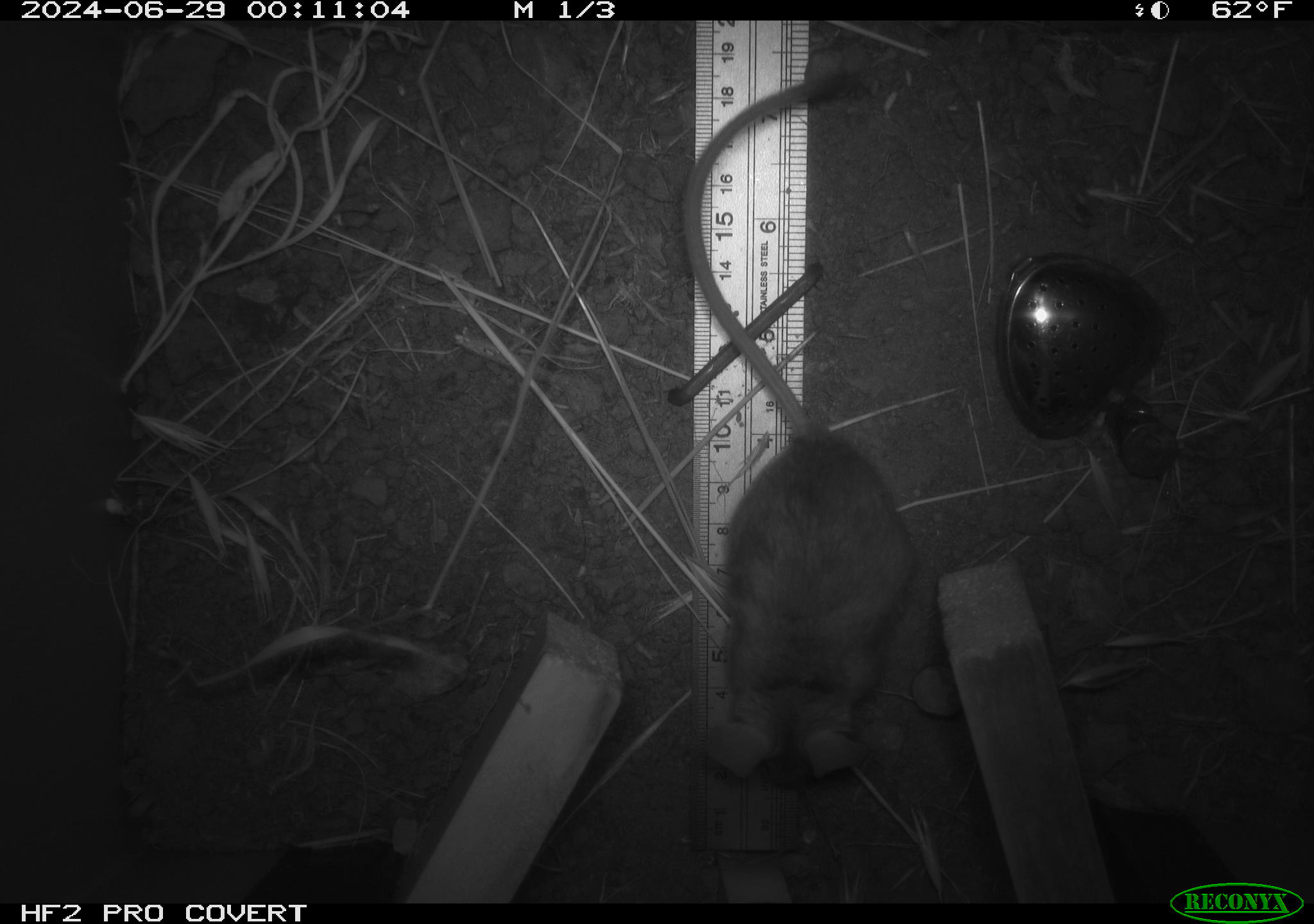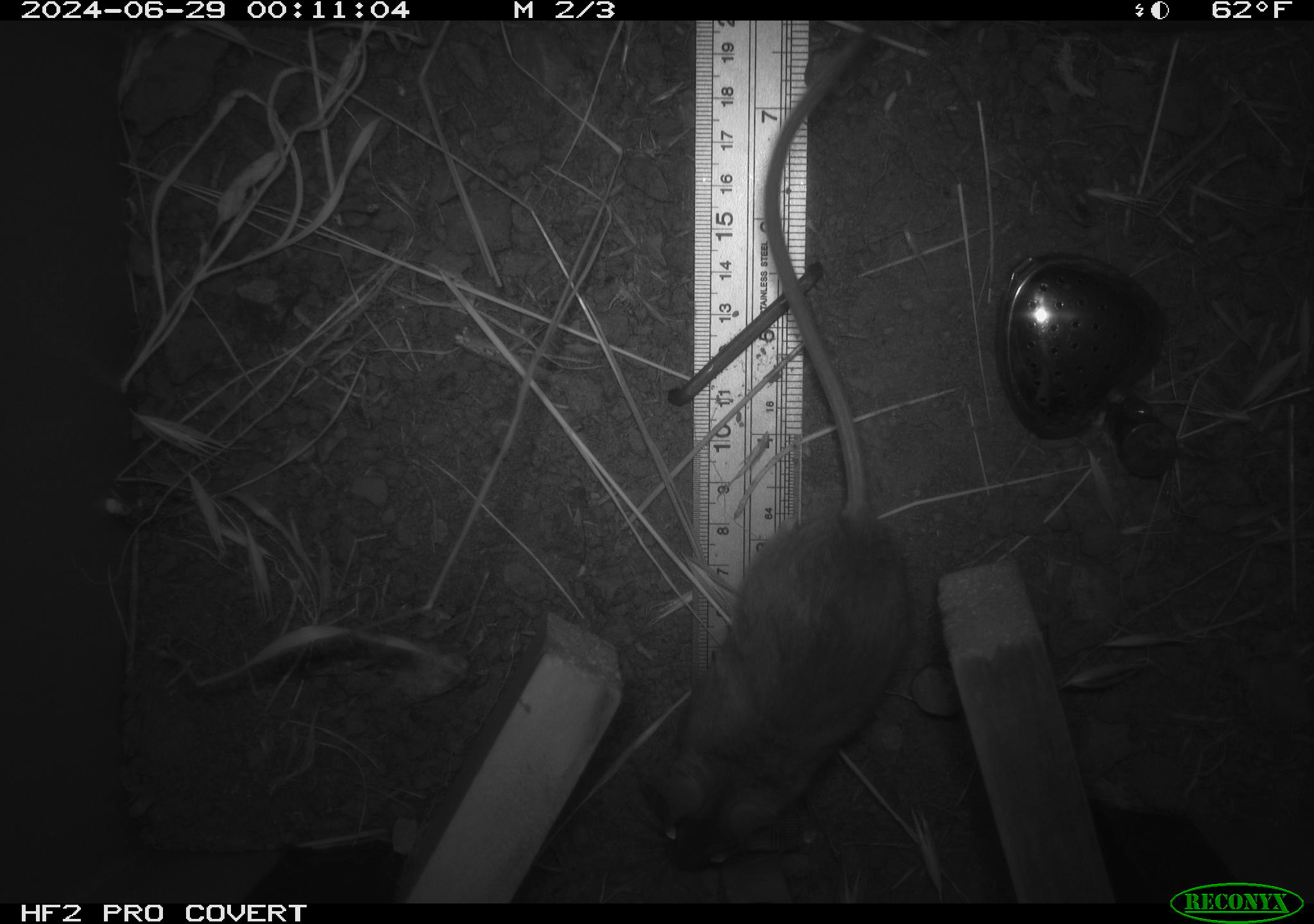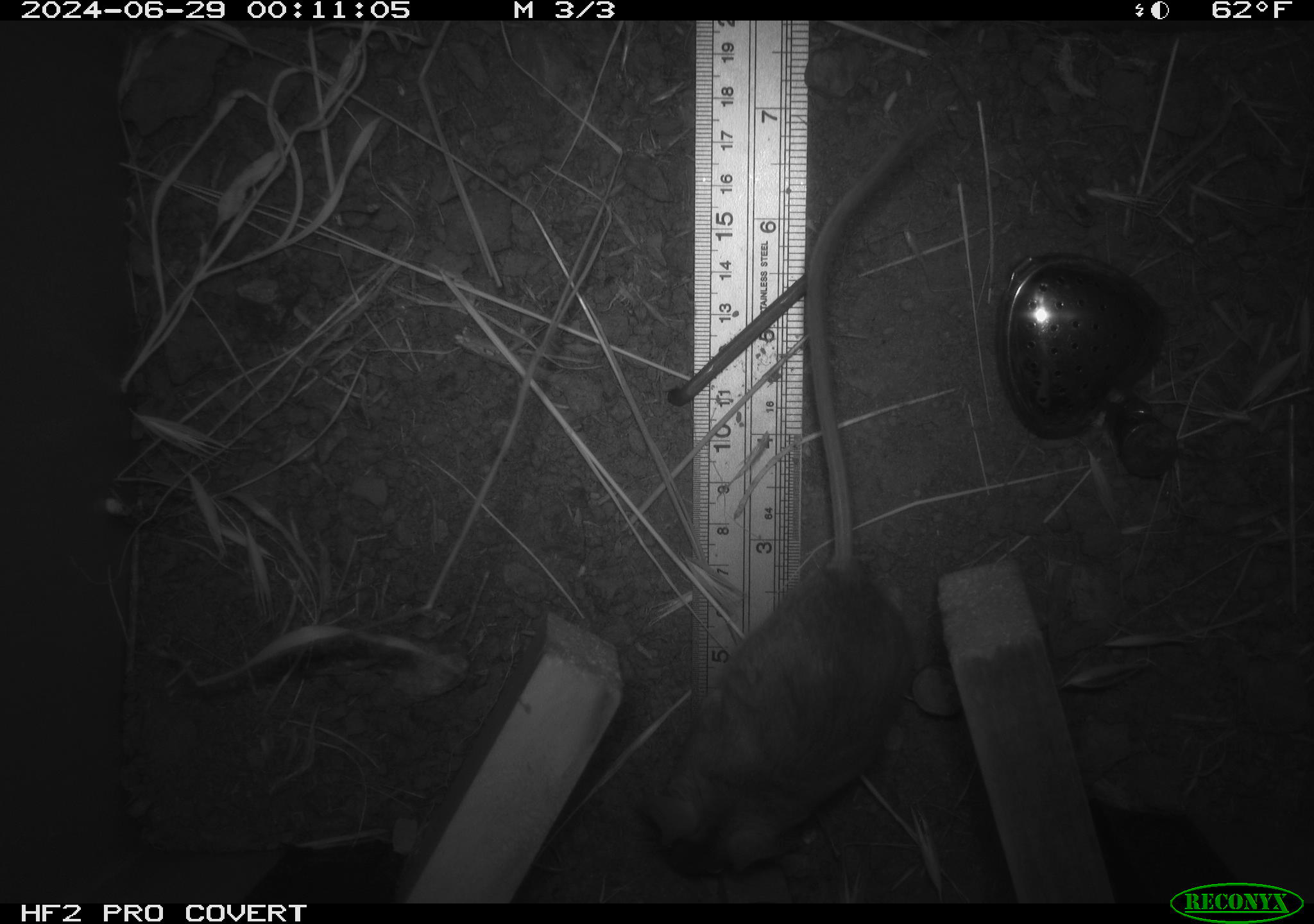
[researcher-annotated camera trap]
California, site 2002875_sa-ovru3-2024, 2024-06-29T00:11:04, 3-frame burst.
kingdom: Animalia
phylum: Chordata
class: Mammalia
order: Rodentia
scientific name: Rodentia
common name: rodent